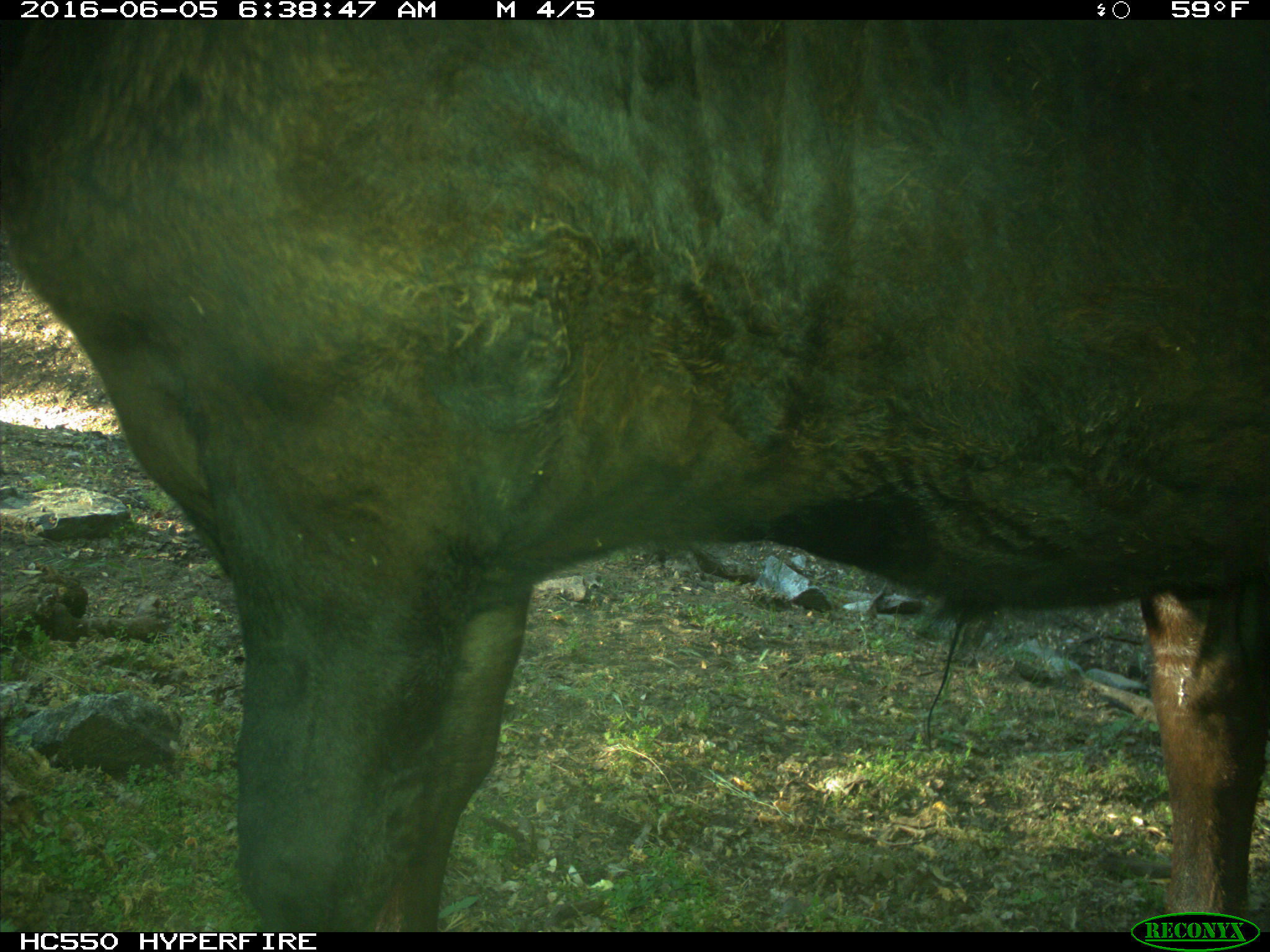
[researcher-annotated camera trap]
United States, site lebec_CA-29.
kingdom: Animalia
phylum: Chordata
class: Mammalia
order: Artiodactyla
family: Bovidae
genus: Bos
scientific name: Bos taurus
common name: domestic cow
Bos taurus (domestic cow).